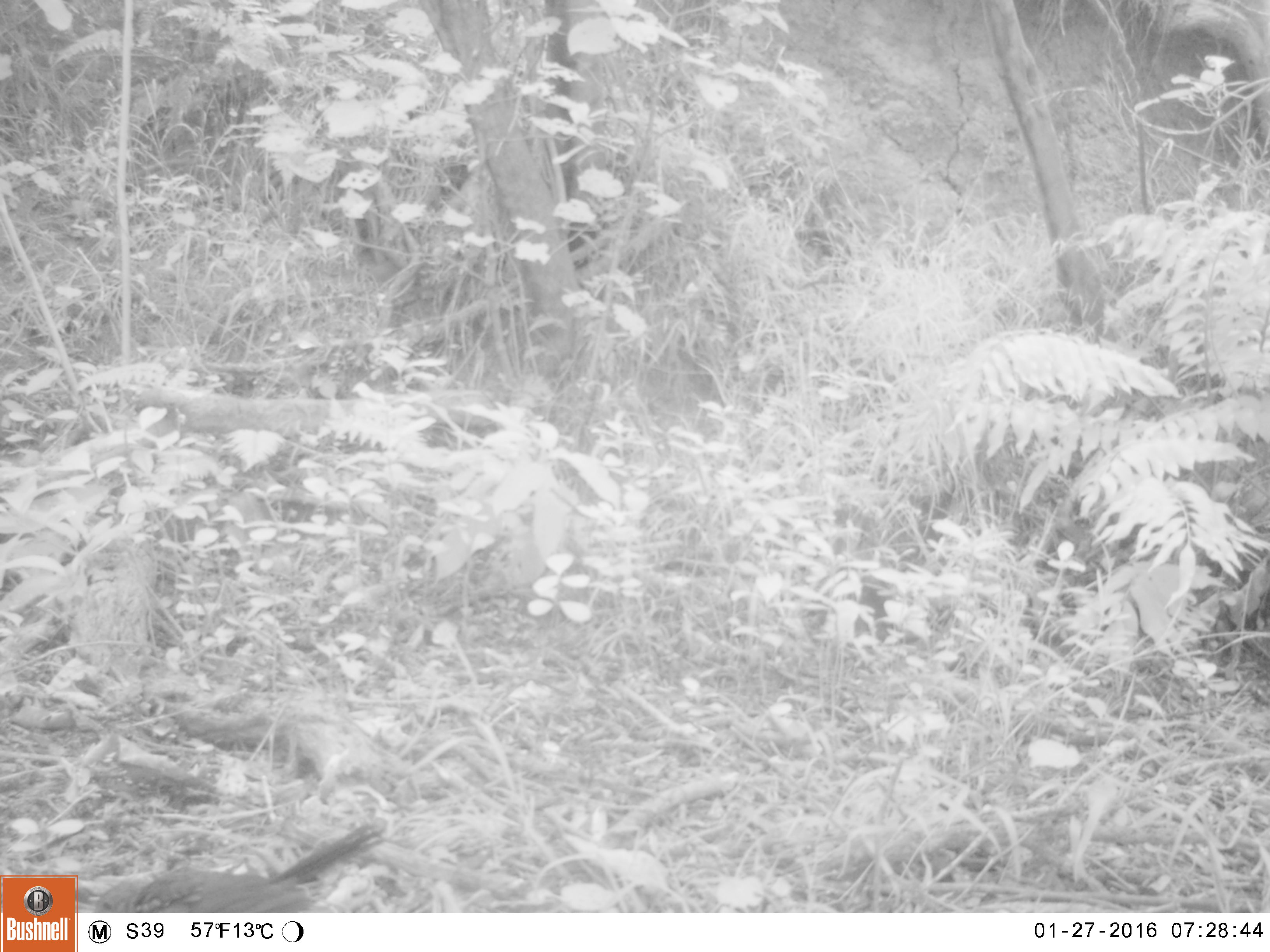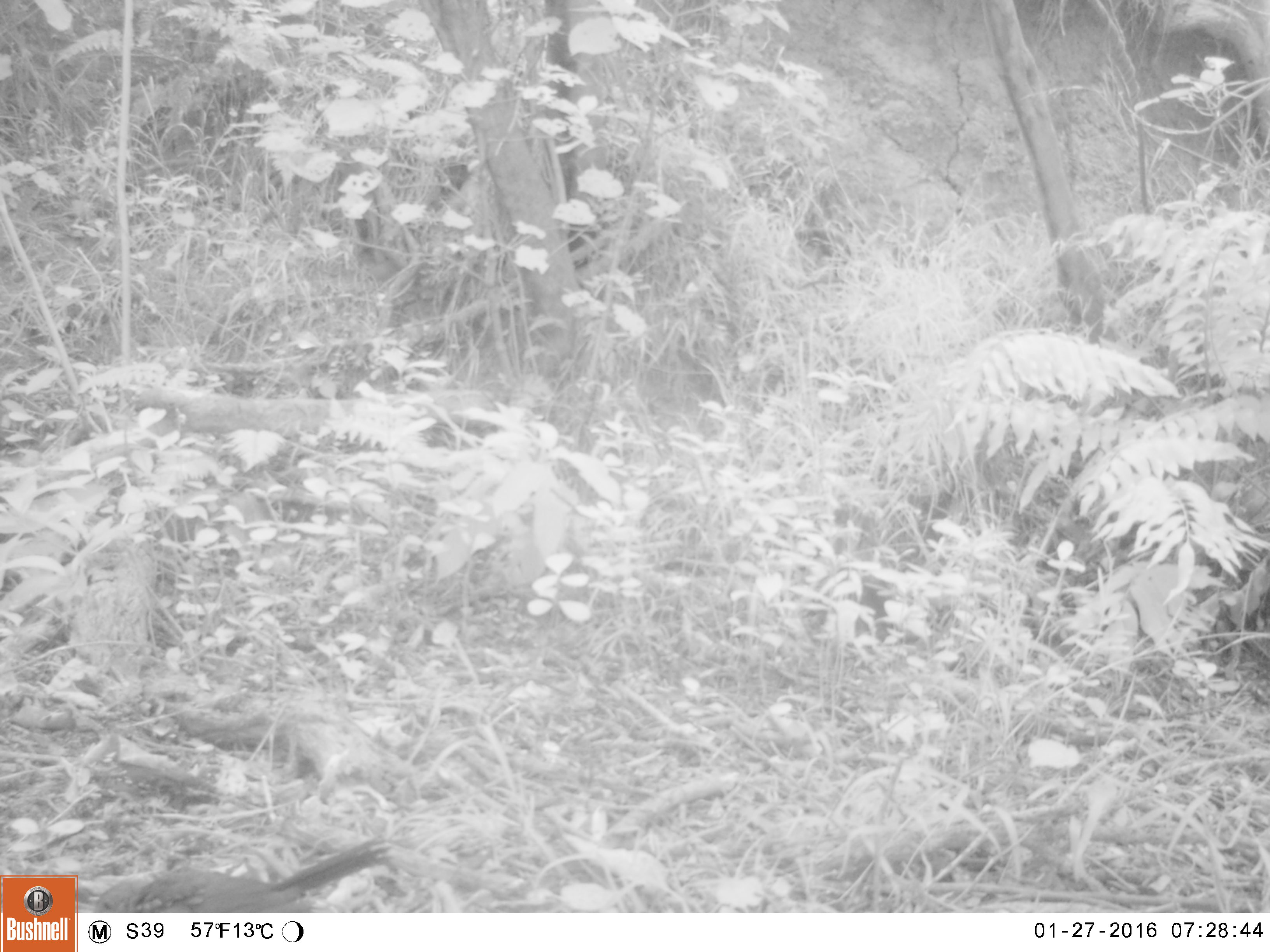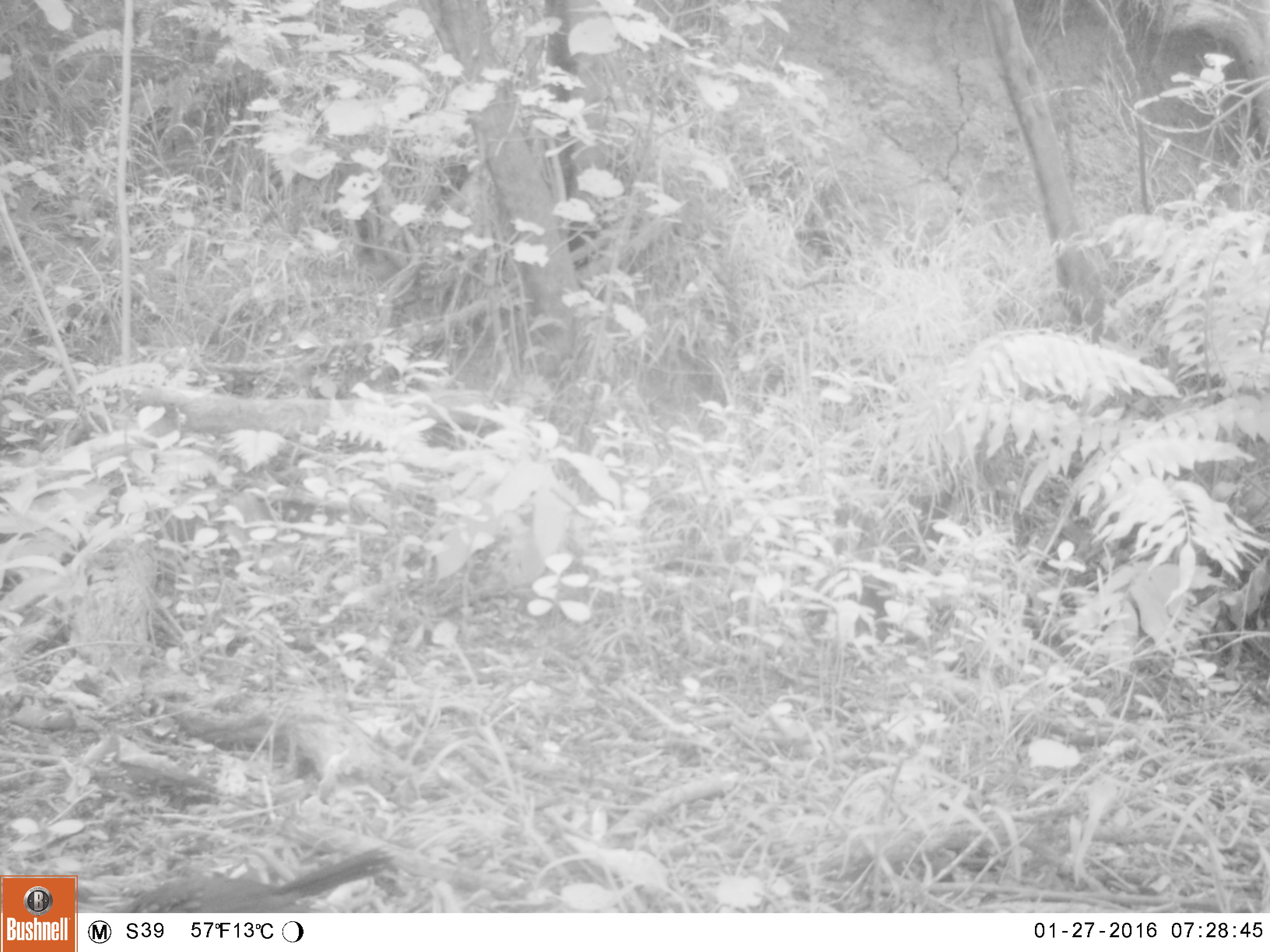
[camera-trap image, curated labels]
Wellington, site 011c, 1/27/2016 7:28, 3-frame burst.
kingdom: Animalia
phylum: Chordata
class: Aves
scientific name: Aves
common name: bird